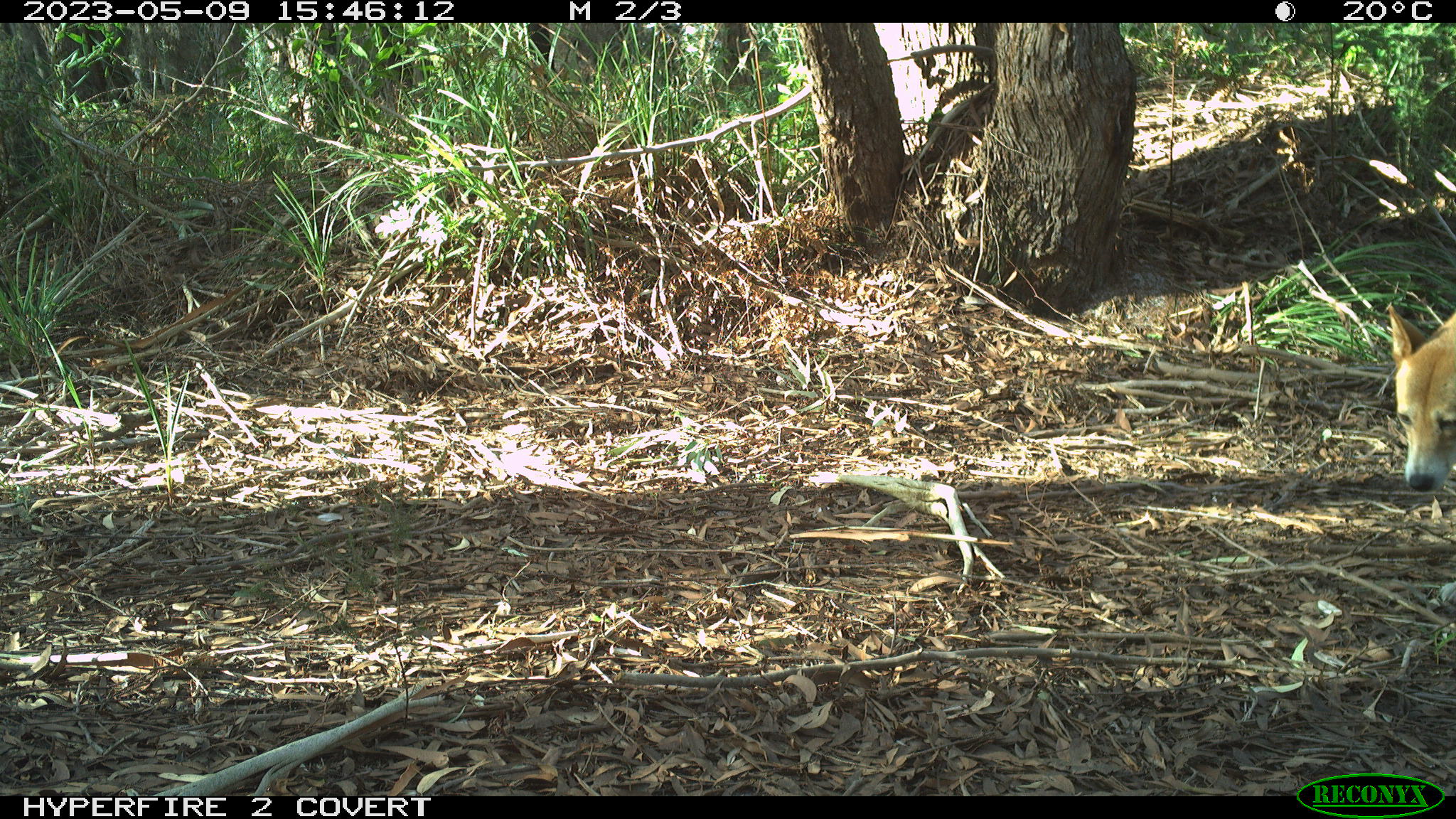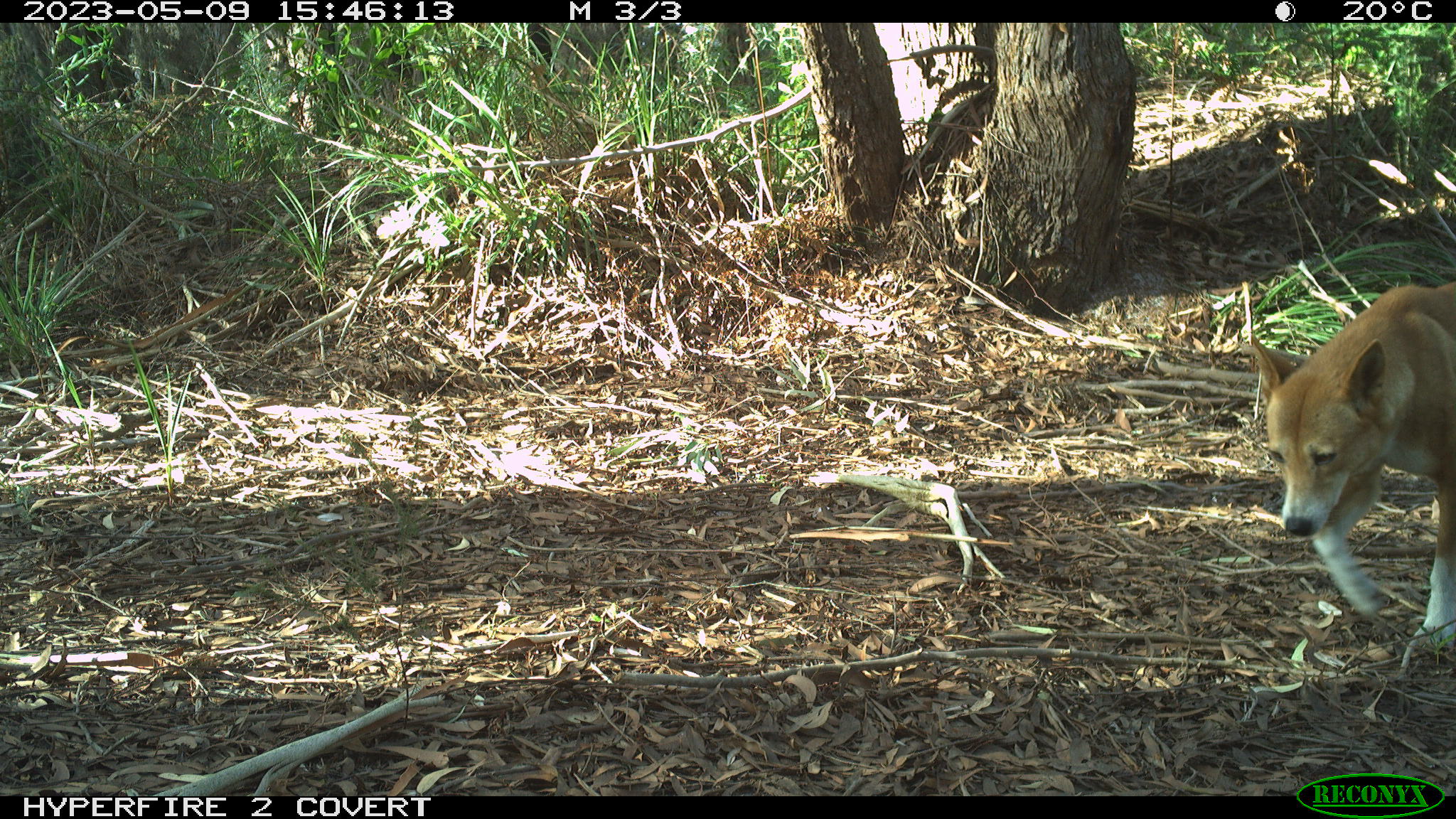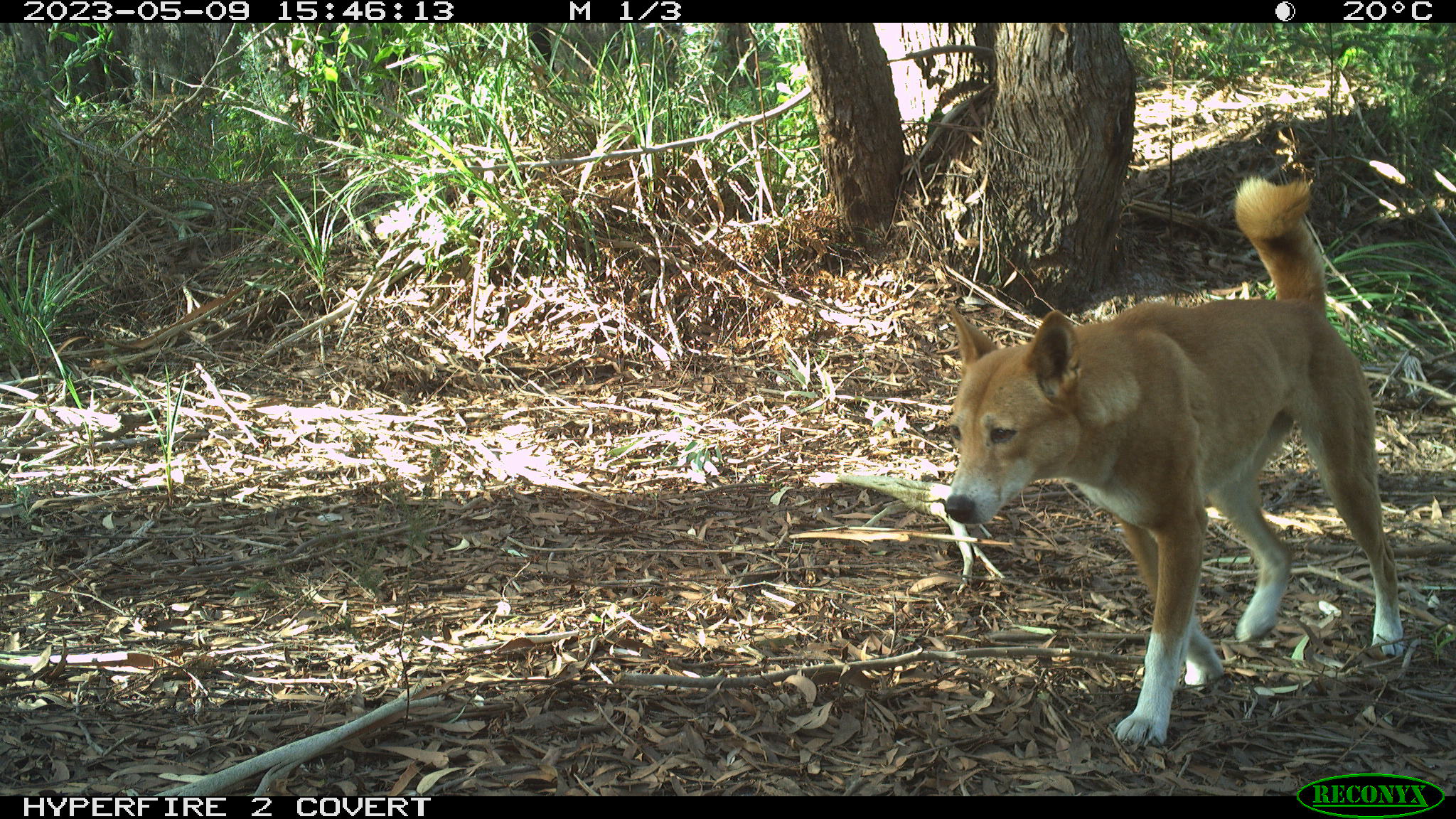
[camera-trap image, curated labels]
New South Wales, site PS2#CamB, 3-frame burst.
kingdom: Animalia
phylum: Chordata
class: Mammalia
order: Carnivora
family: Canidae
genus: Canis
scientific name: Canis familiaris dingo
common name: dingo